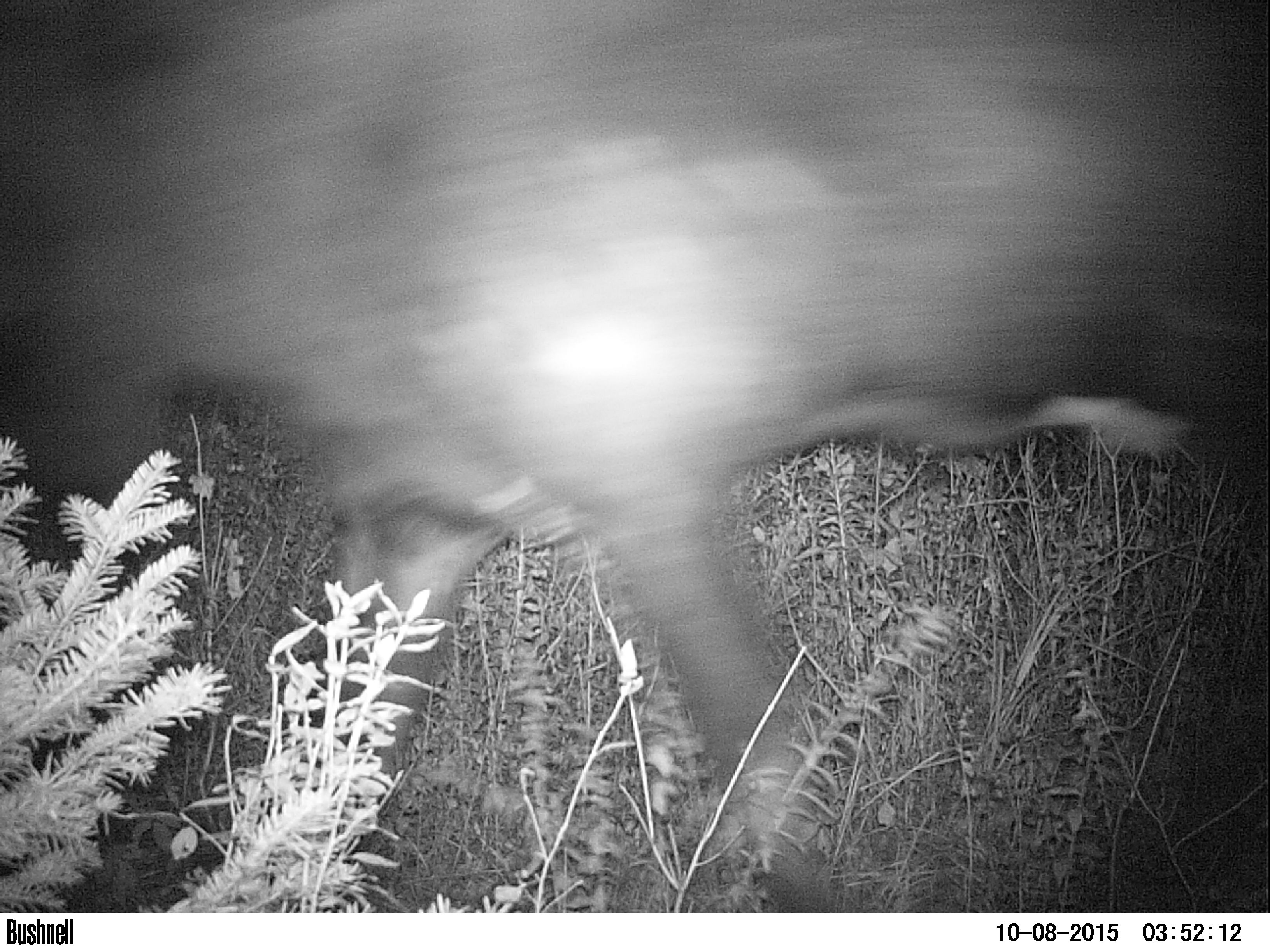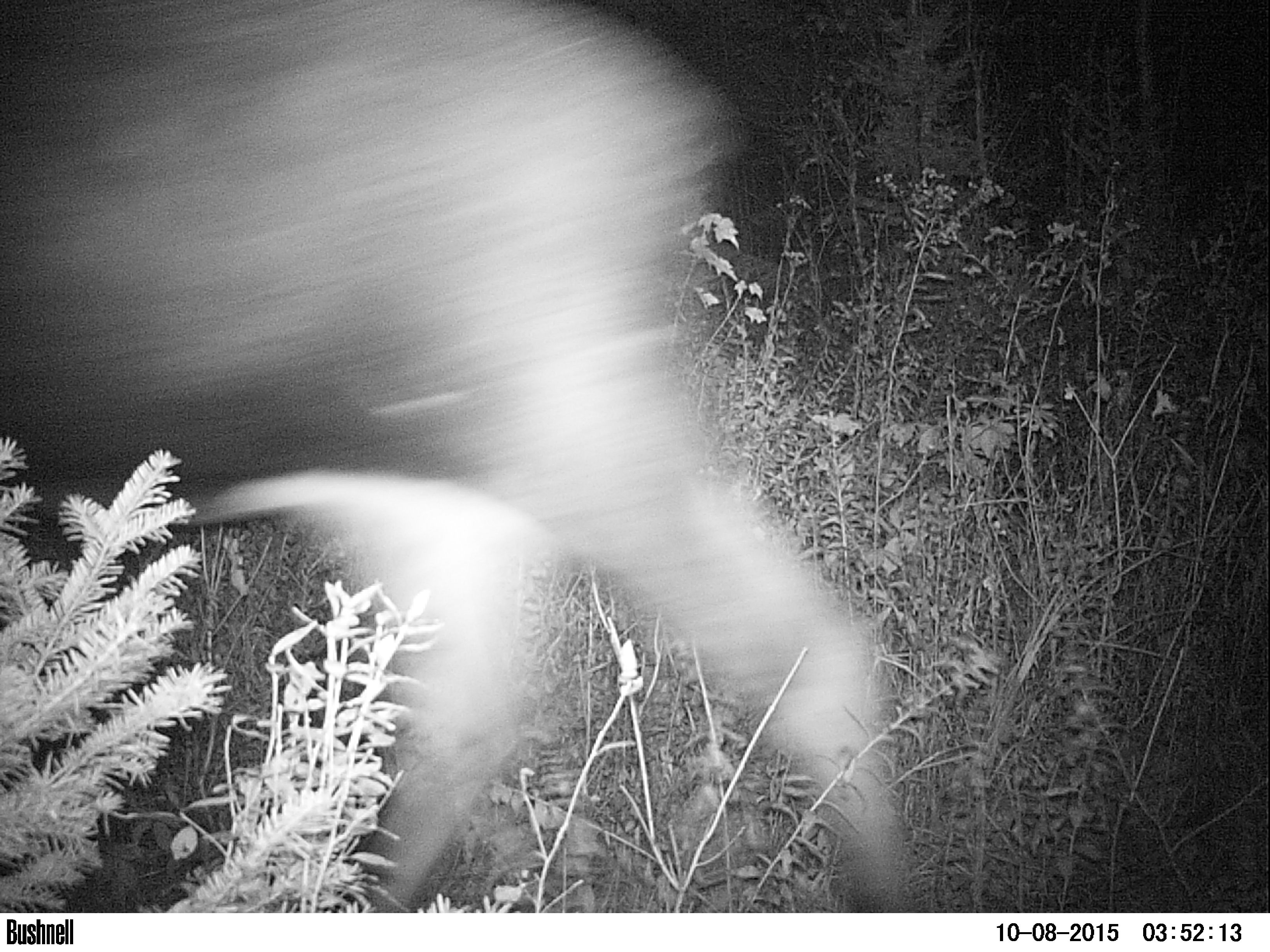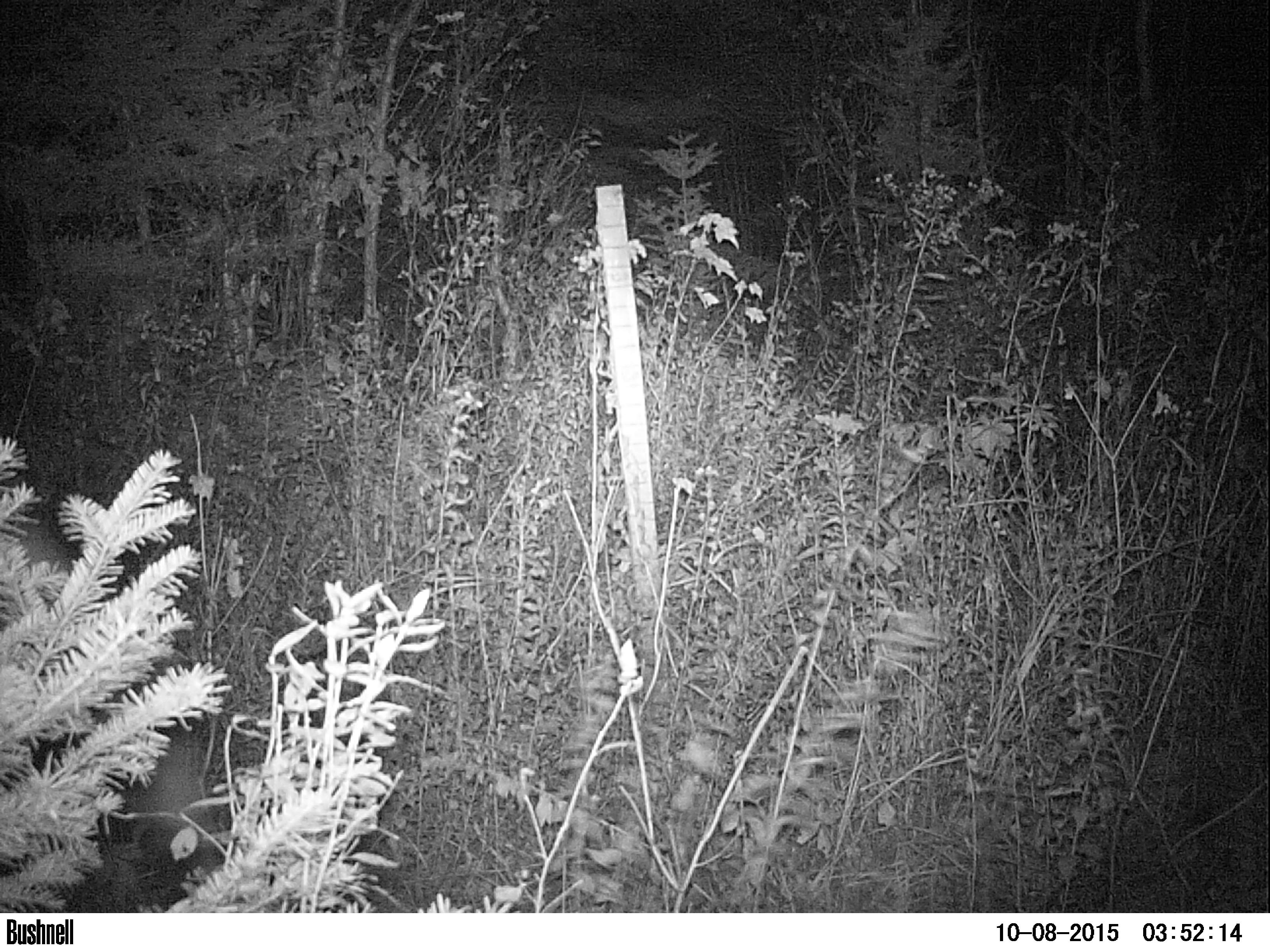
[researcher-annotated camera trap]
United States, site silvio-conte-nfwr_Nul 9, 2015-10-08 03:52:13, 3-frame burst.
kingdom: Animalia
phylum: Chordata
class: Mammalia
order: Artiodactyla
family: Cervidae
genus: Alces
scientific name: Alces alces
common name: moose